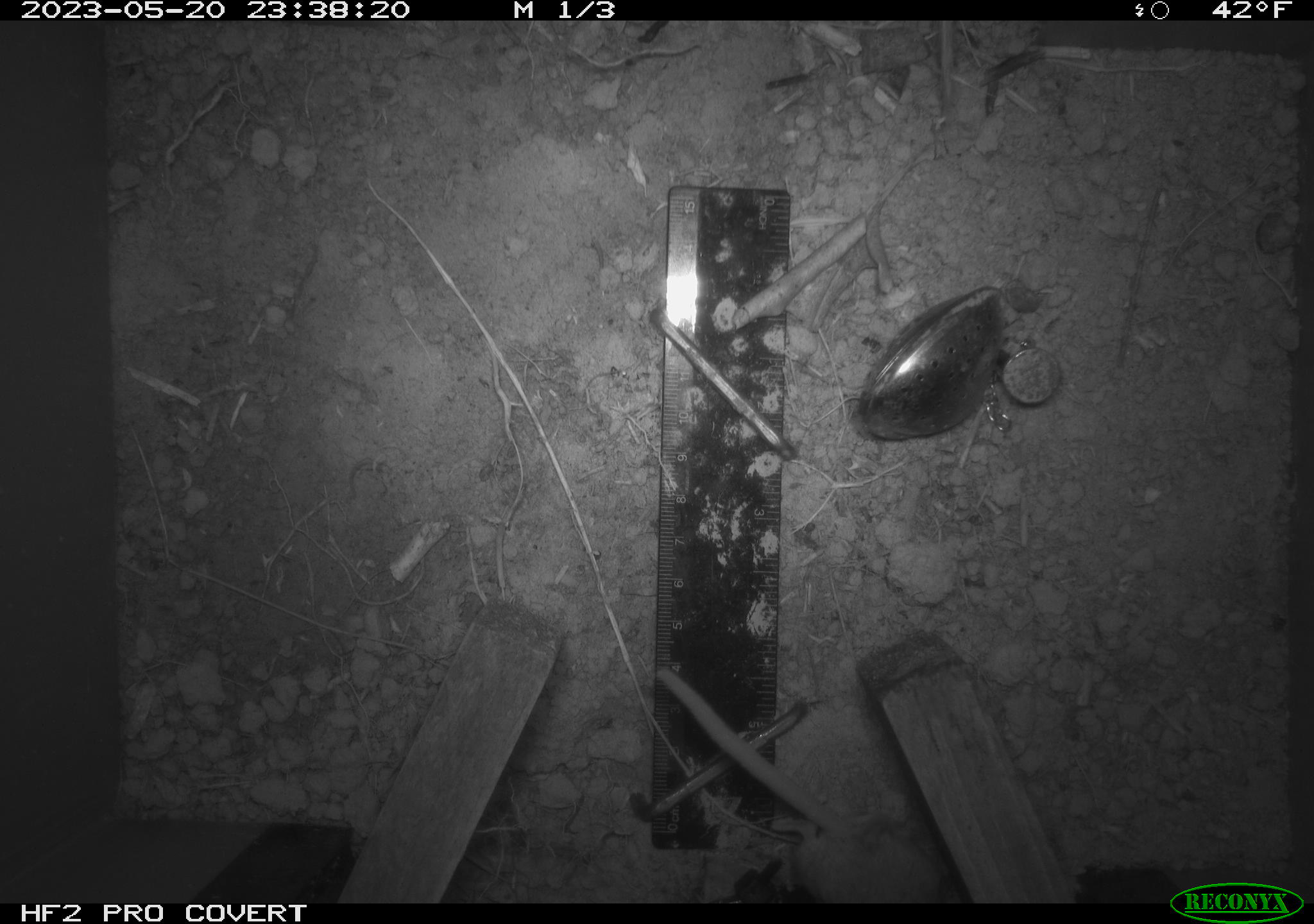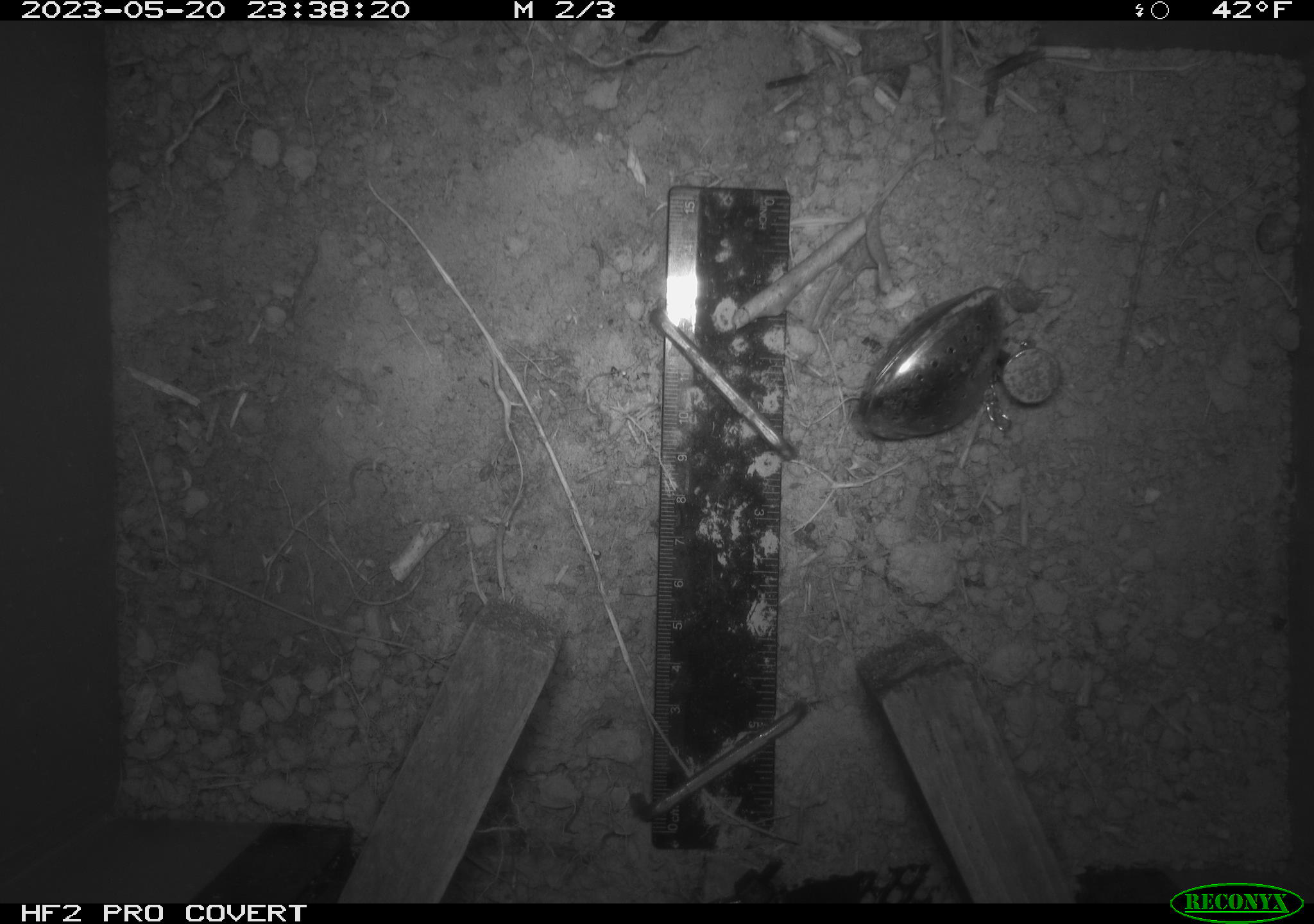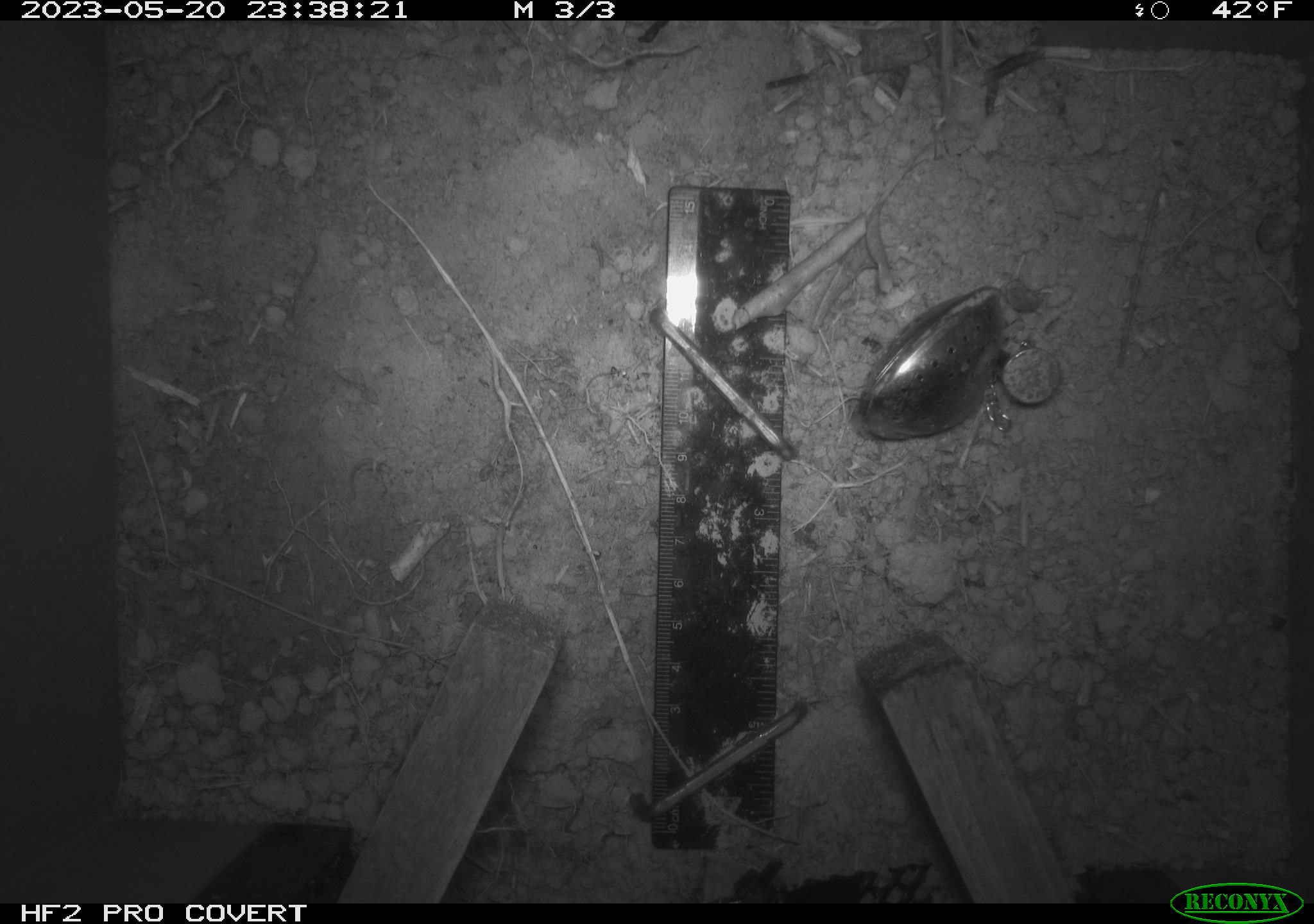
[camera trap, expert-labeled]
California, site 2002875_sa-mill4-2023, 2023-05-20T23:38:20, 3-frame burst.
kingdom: Animalia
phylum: Chordata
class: Mammalia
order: Rodentia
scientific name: Rodentia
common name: mouse species